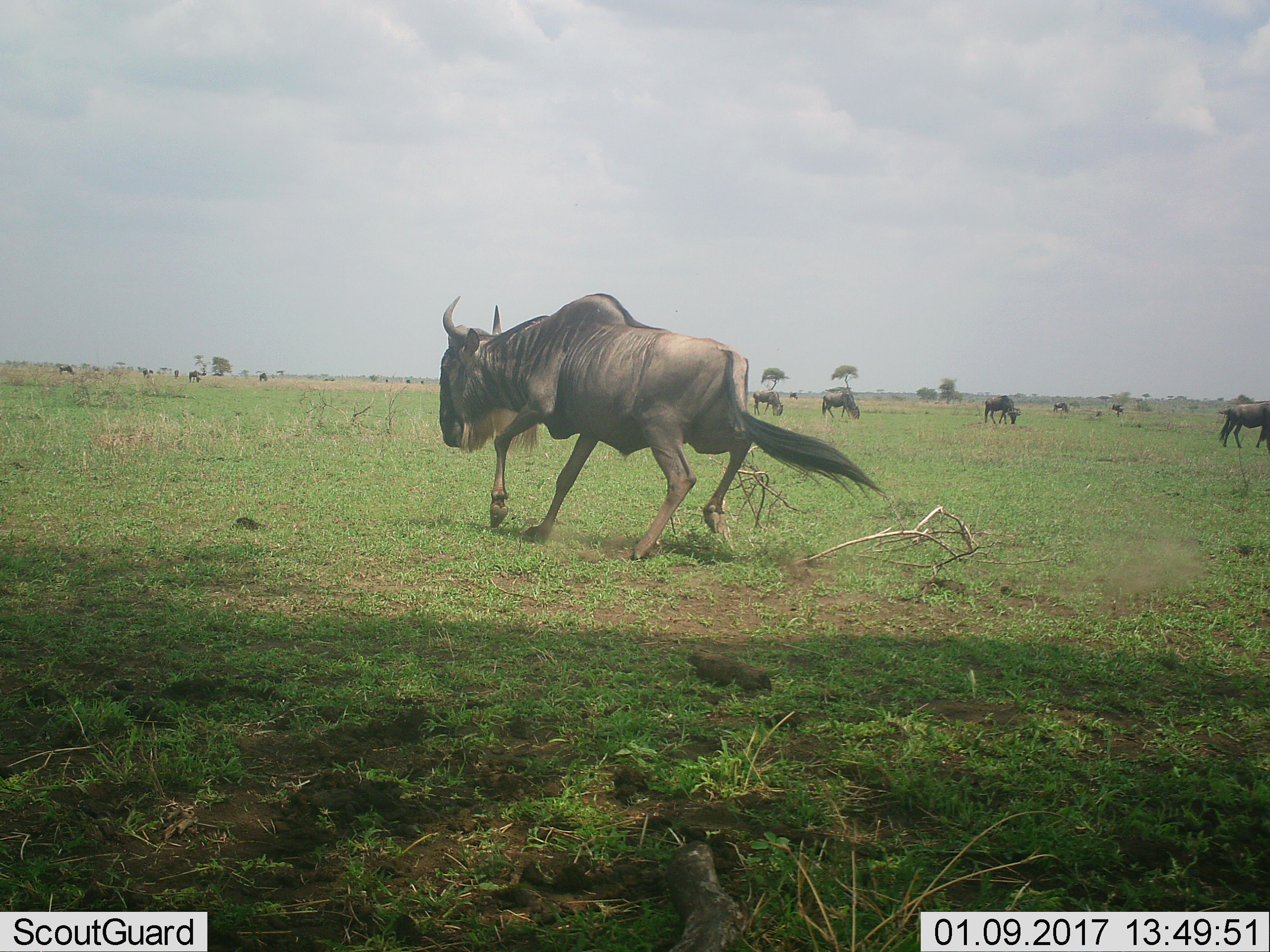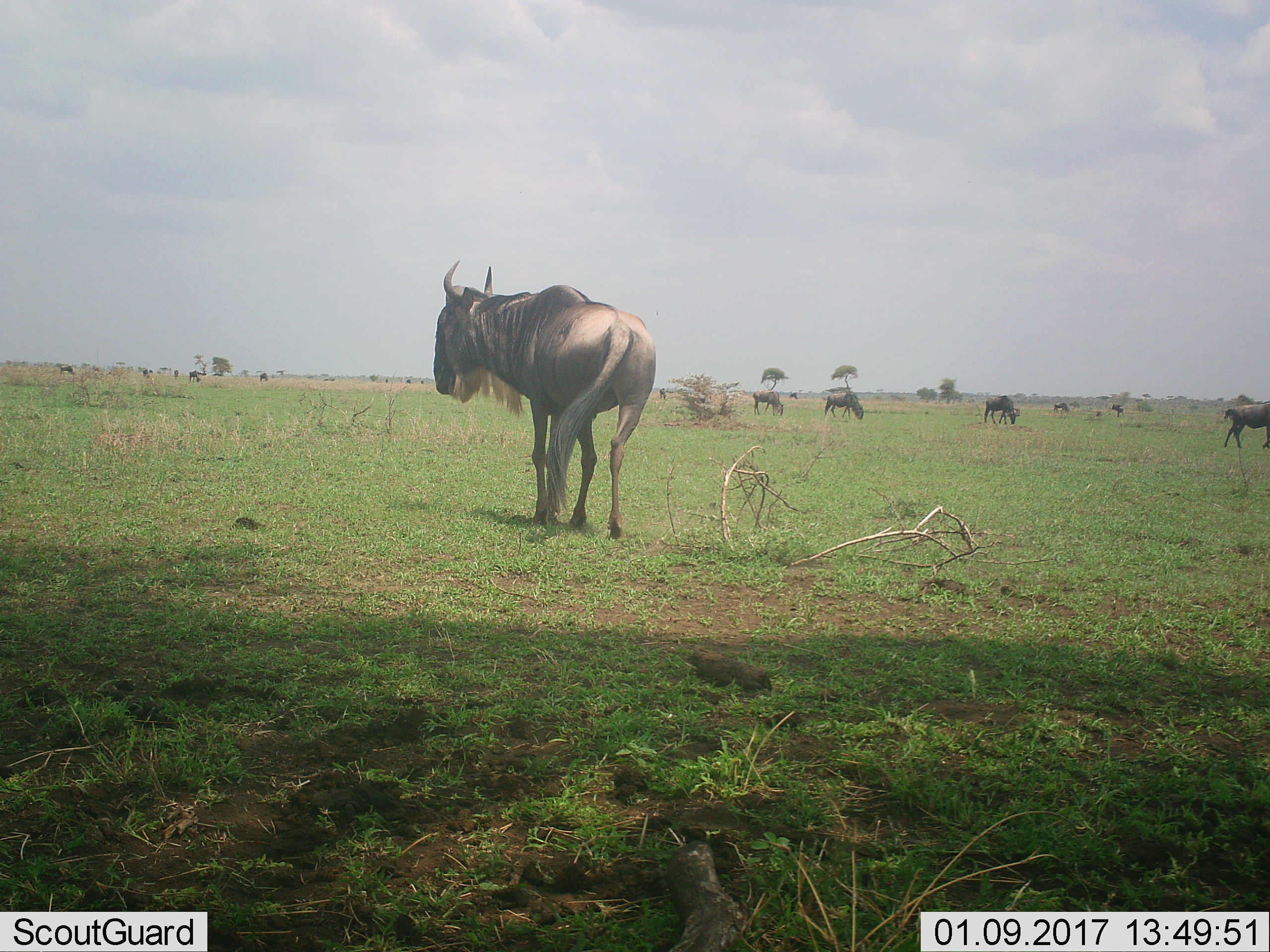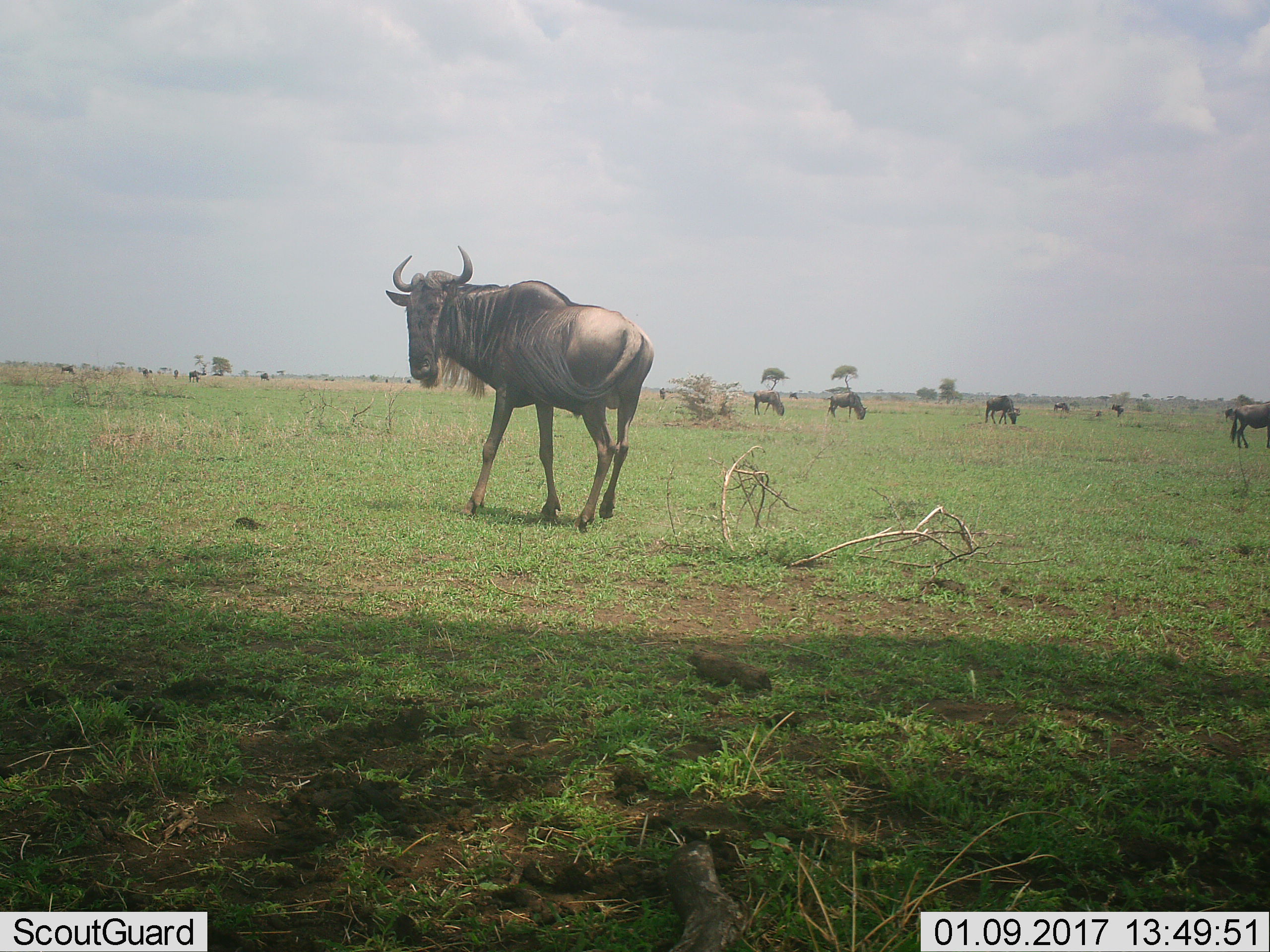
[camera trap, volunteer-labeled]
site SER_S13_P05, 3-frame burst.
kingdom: Animalia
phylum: Chordata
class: Mammalia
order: Artiodactyla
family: Bovidae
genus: Connochaetes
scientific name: Connochaetes taurinus taurinus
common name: blue wildebeest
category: wildebeestblue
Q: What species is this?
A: Wildebeestblue (blue wildebeest) (Connochaetes taurinus taurinus).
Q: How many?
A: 11-50.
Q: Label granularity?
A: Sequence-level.